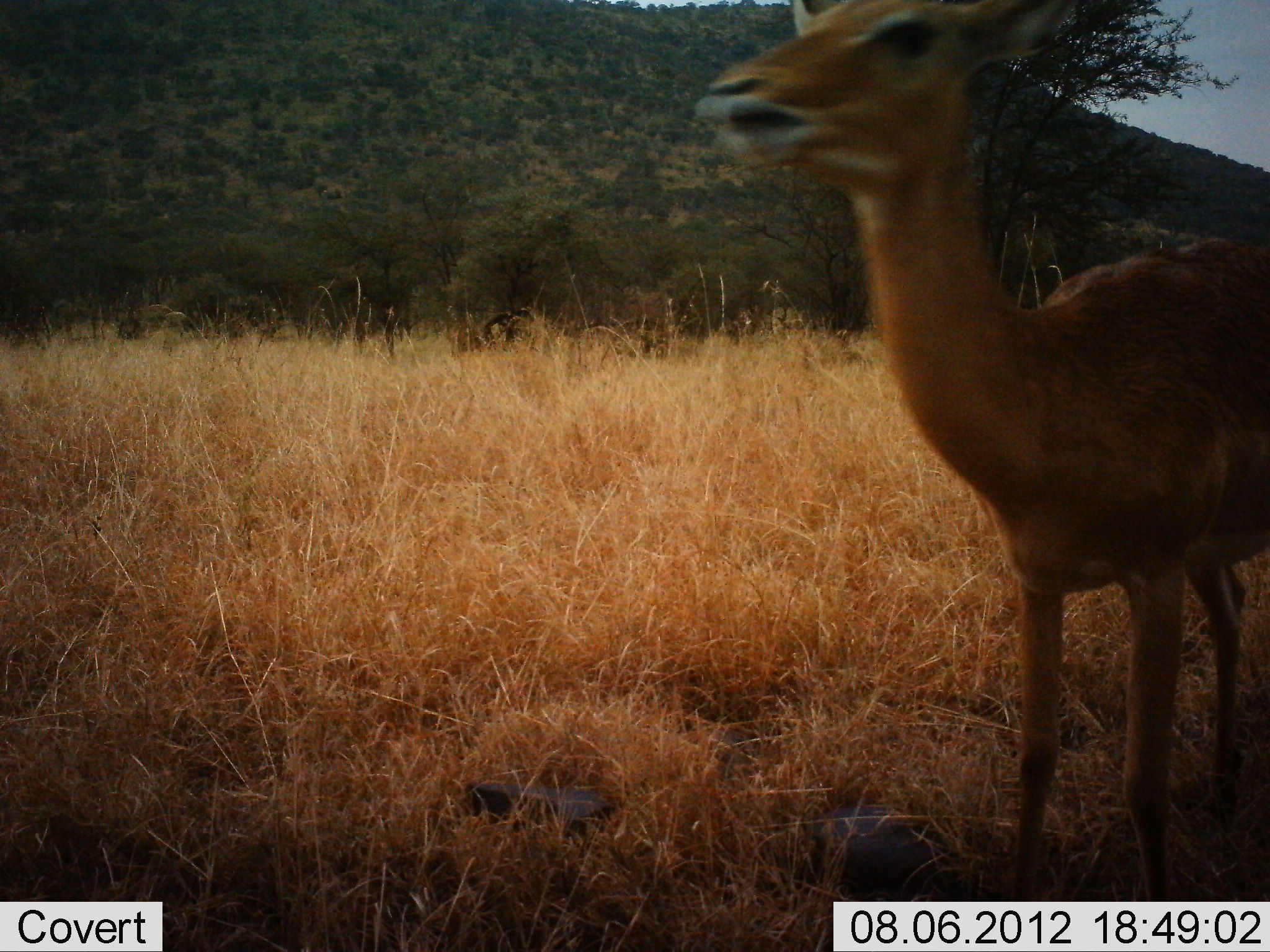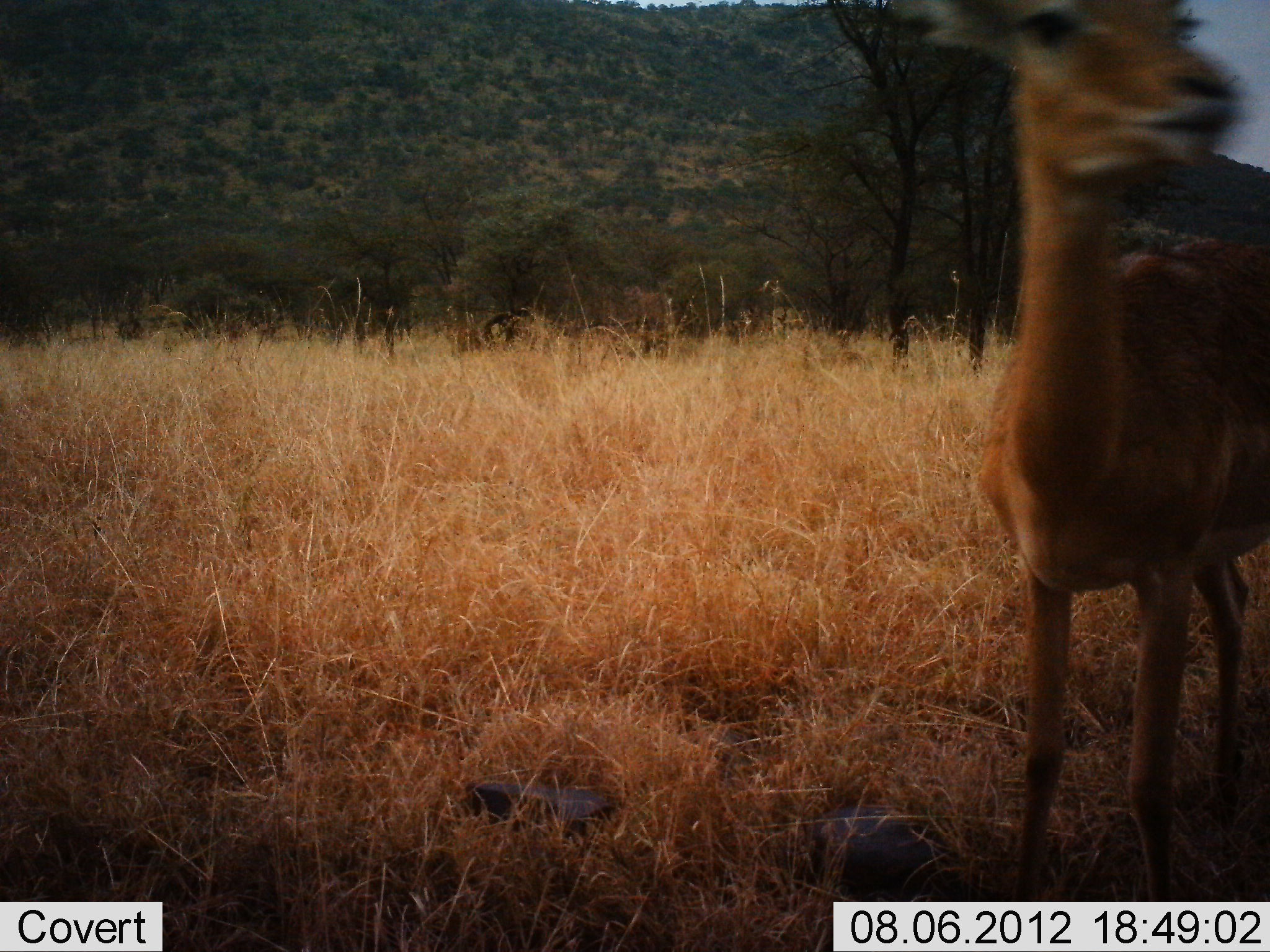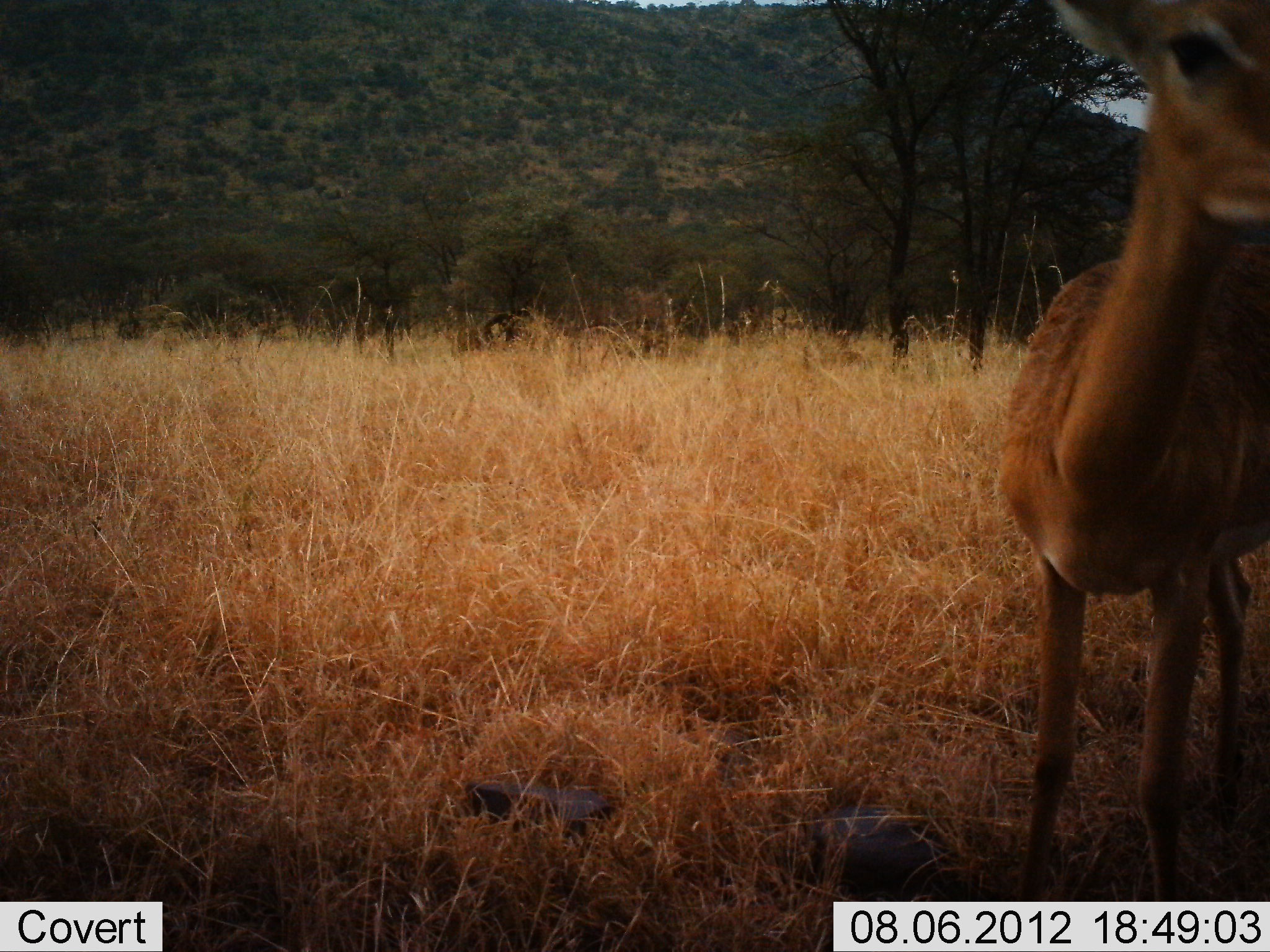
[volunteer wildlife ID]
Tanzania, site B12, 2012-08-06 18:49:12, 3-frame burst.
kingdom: Animalia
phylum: Chordata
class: Mammalia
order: Artiodactyla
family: Bovidae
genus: Aepyceros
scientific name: Aepyceros melampus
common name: impala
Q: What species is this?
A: Impala (Aepyceros melampus).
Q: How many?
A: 1.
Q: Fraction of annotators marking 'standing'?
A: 100%.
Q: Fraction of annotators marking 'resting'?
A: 0%.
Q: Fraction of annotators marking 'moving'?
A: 0%.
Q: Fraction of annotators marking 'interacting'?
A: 0%.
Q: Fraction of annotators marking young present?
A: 0%.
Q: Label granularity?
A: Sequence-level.